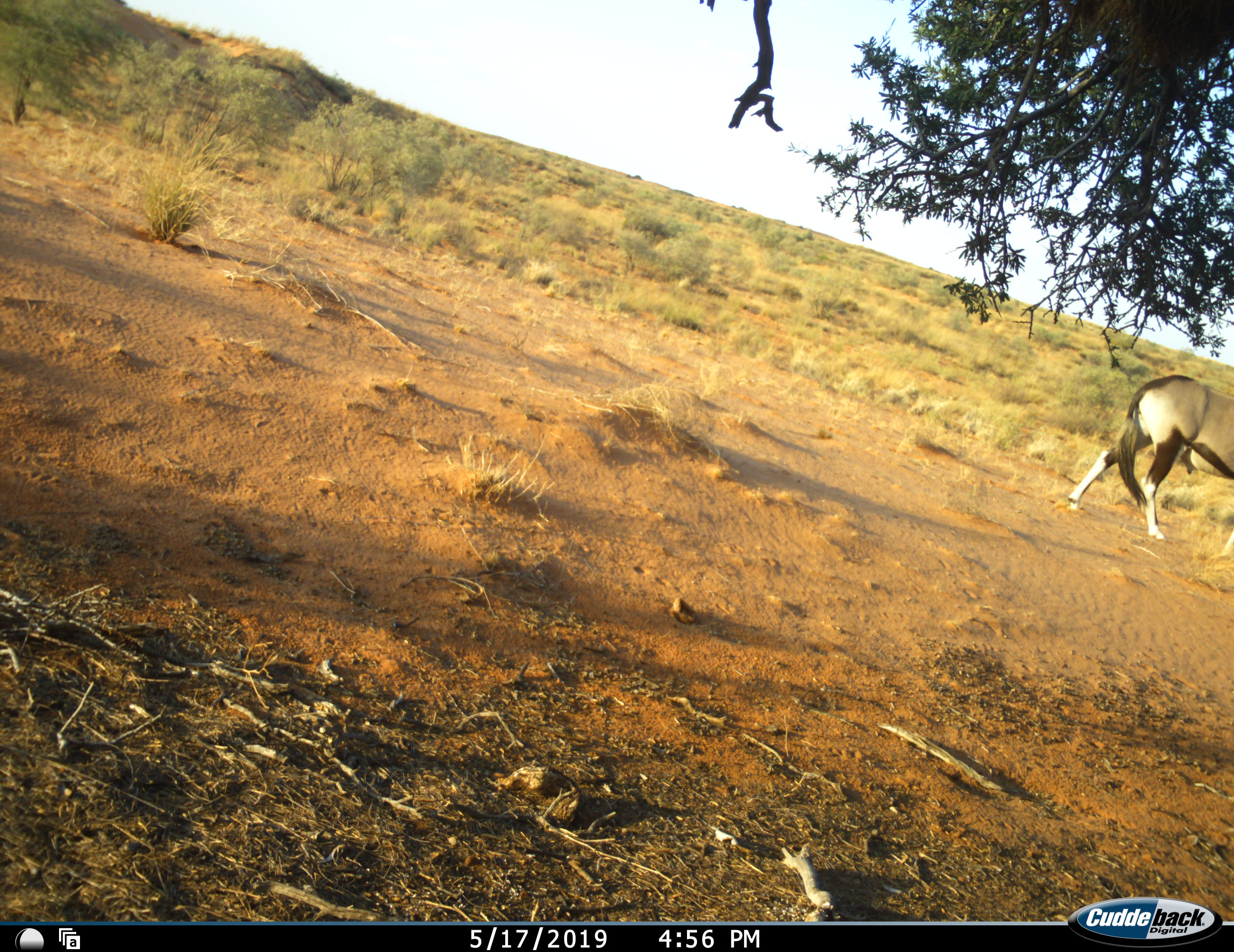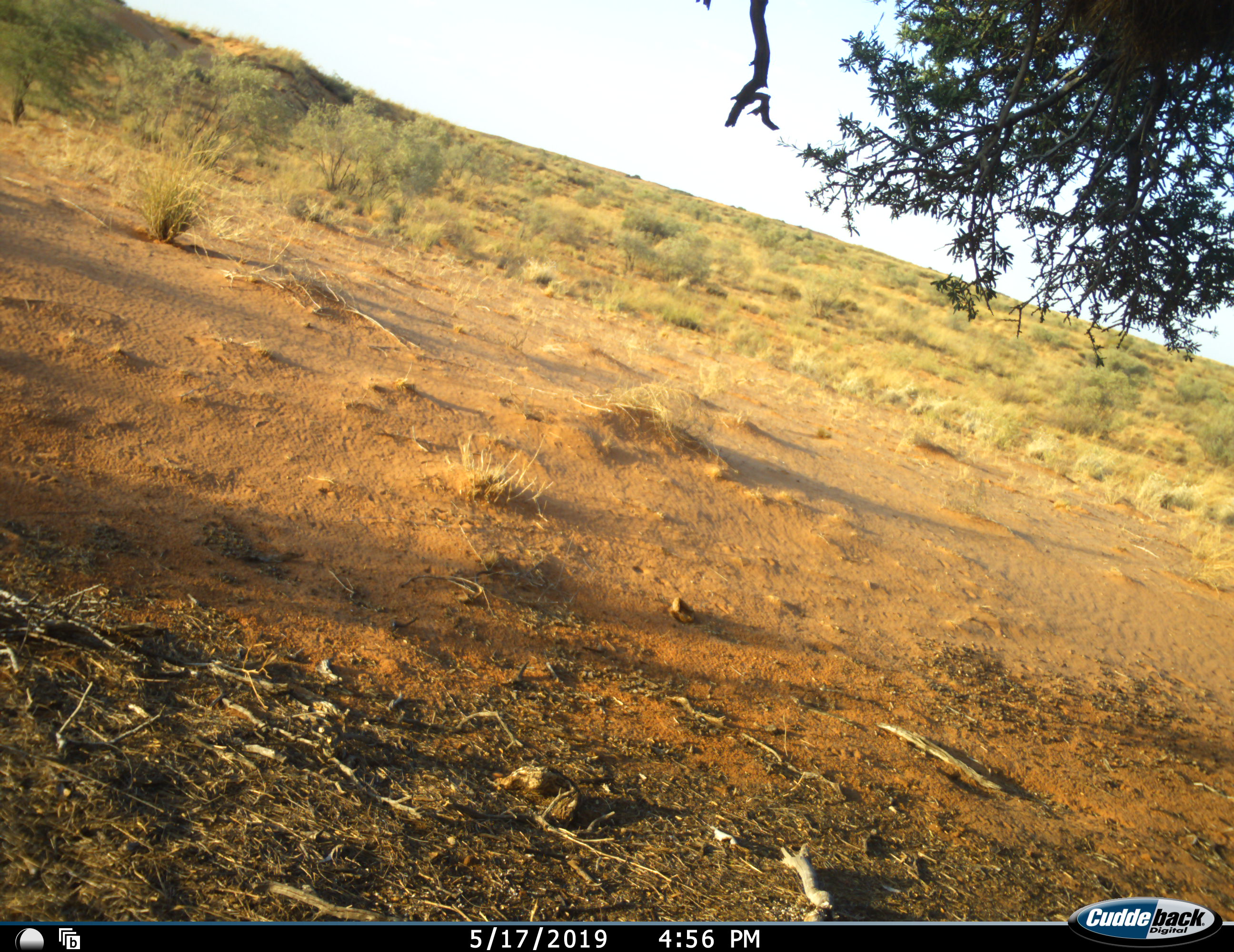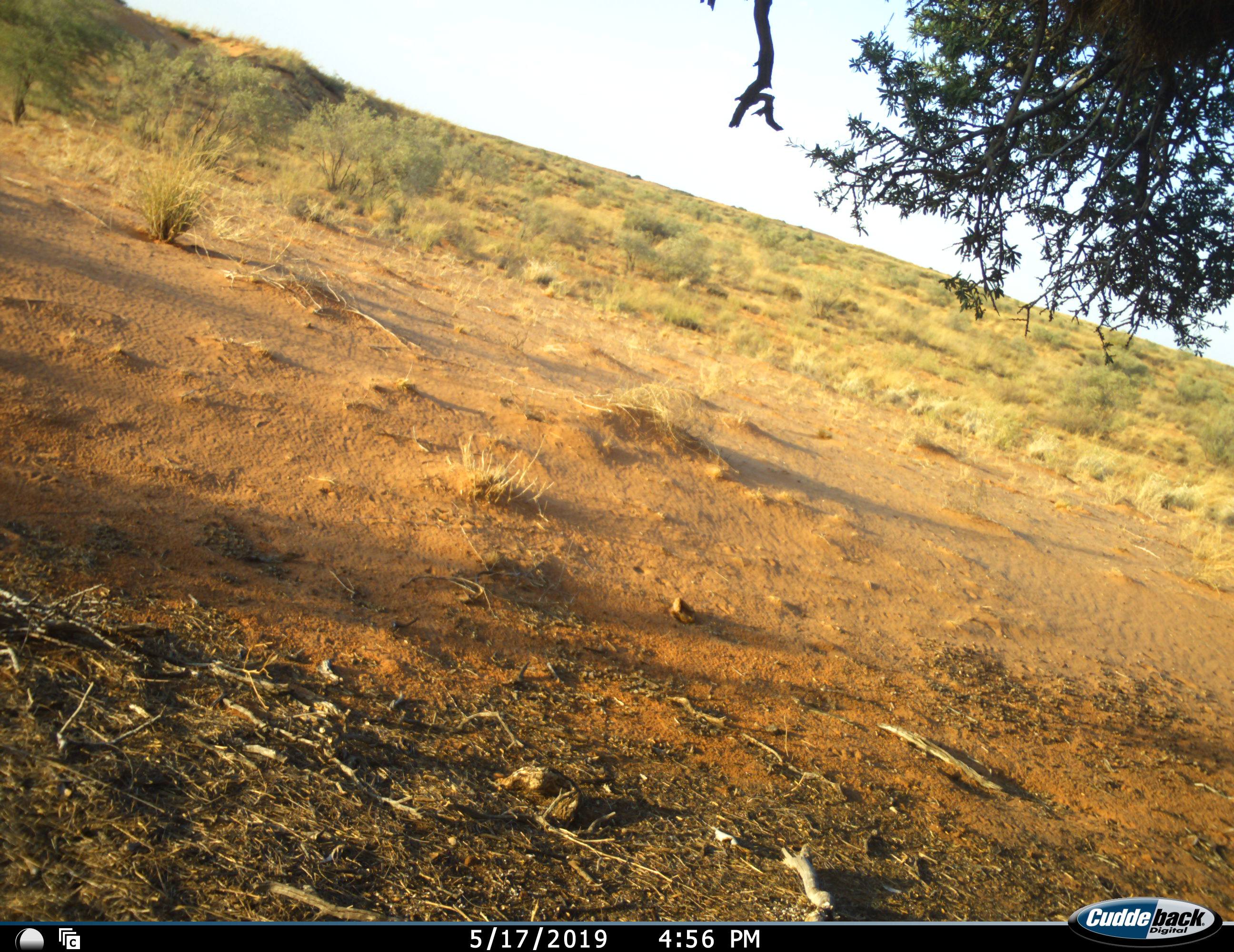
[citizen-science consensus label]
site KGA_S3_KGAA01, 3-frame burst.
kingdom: Animalia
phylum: Chordata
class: Mammalia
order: Artiodactyla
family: Bovidae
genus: Oryx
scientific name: Oryx gazella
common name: gemsbok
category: oryx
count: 1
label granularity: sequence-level